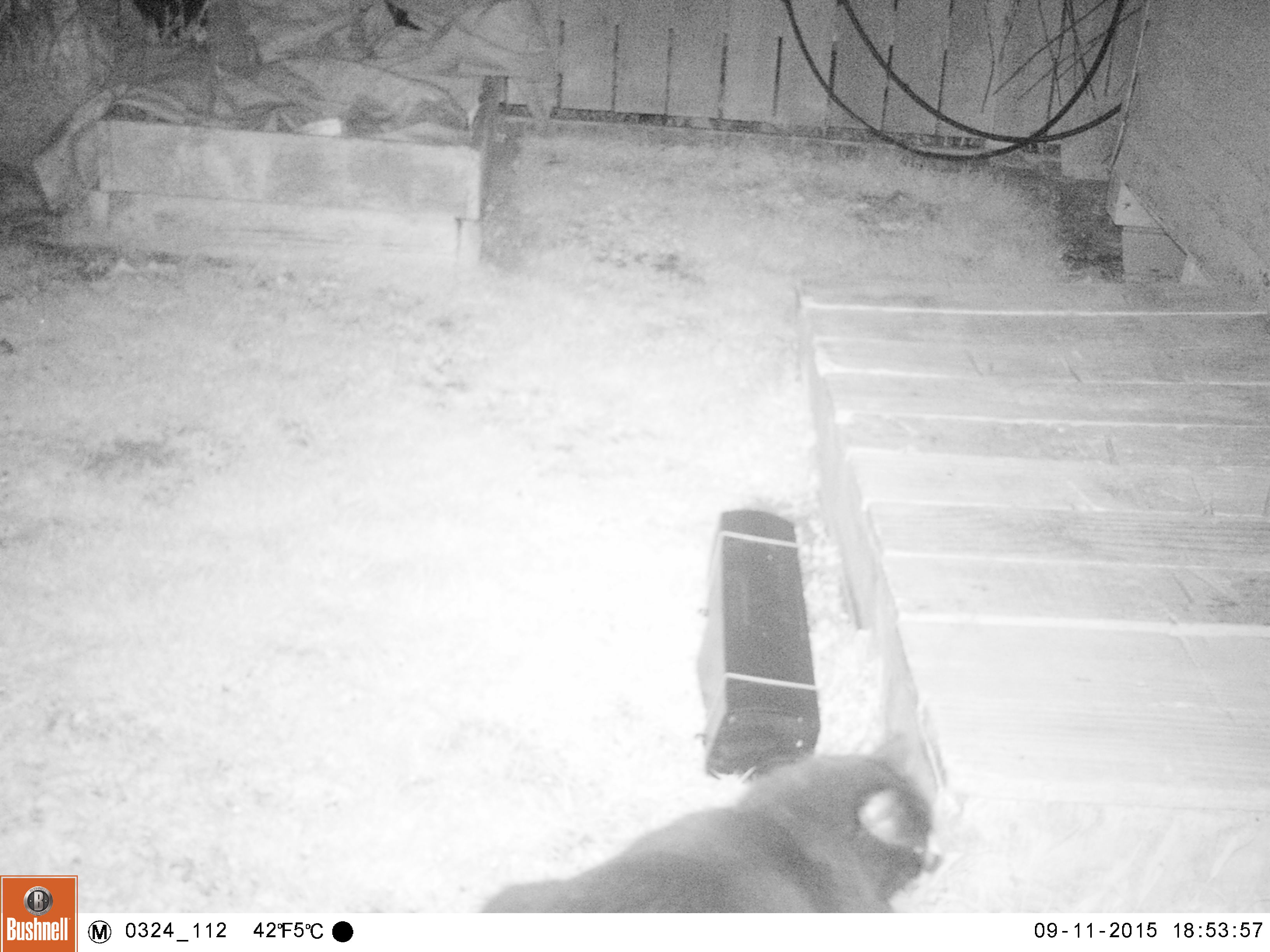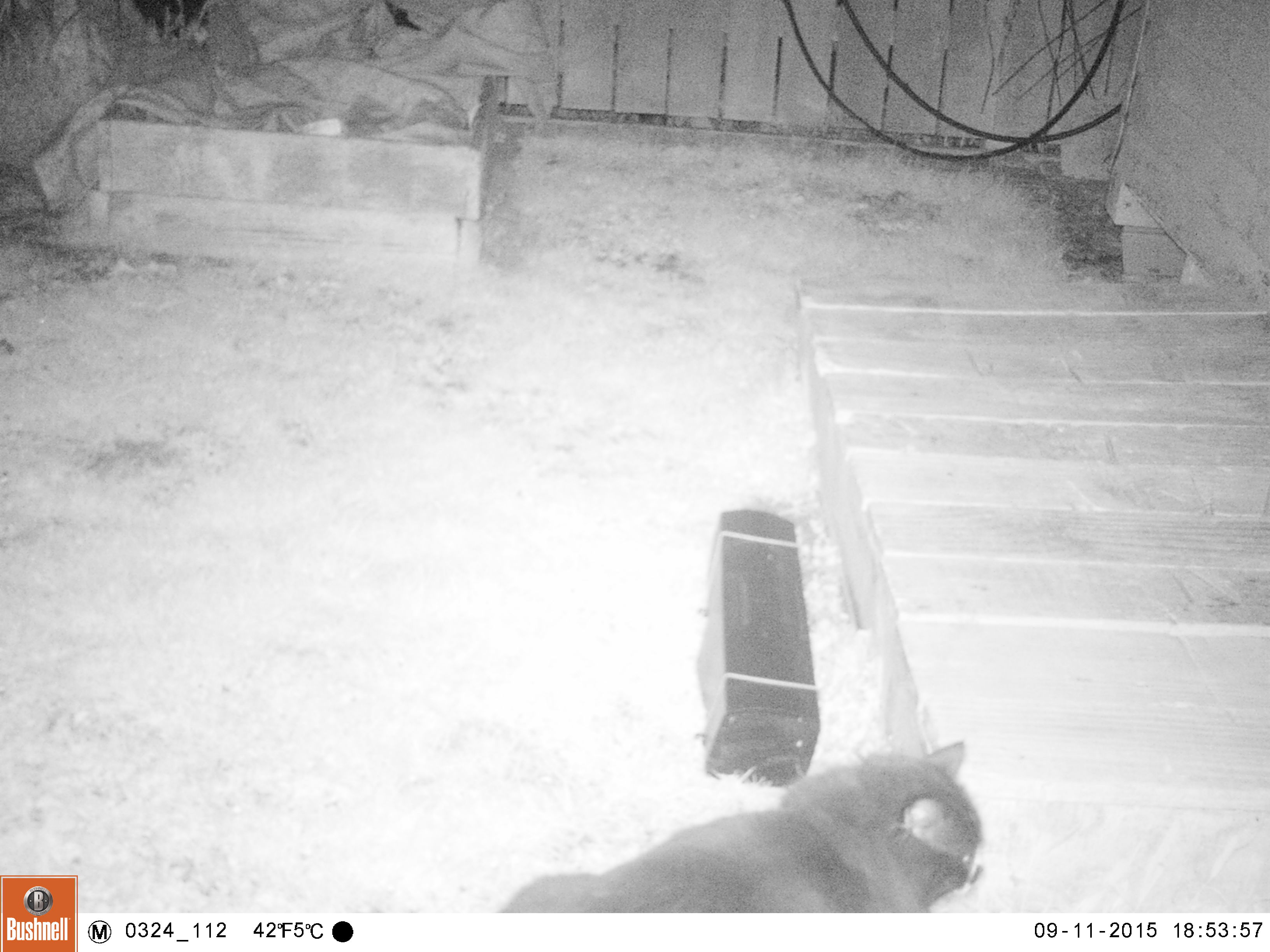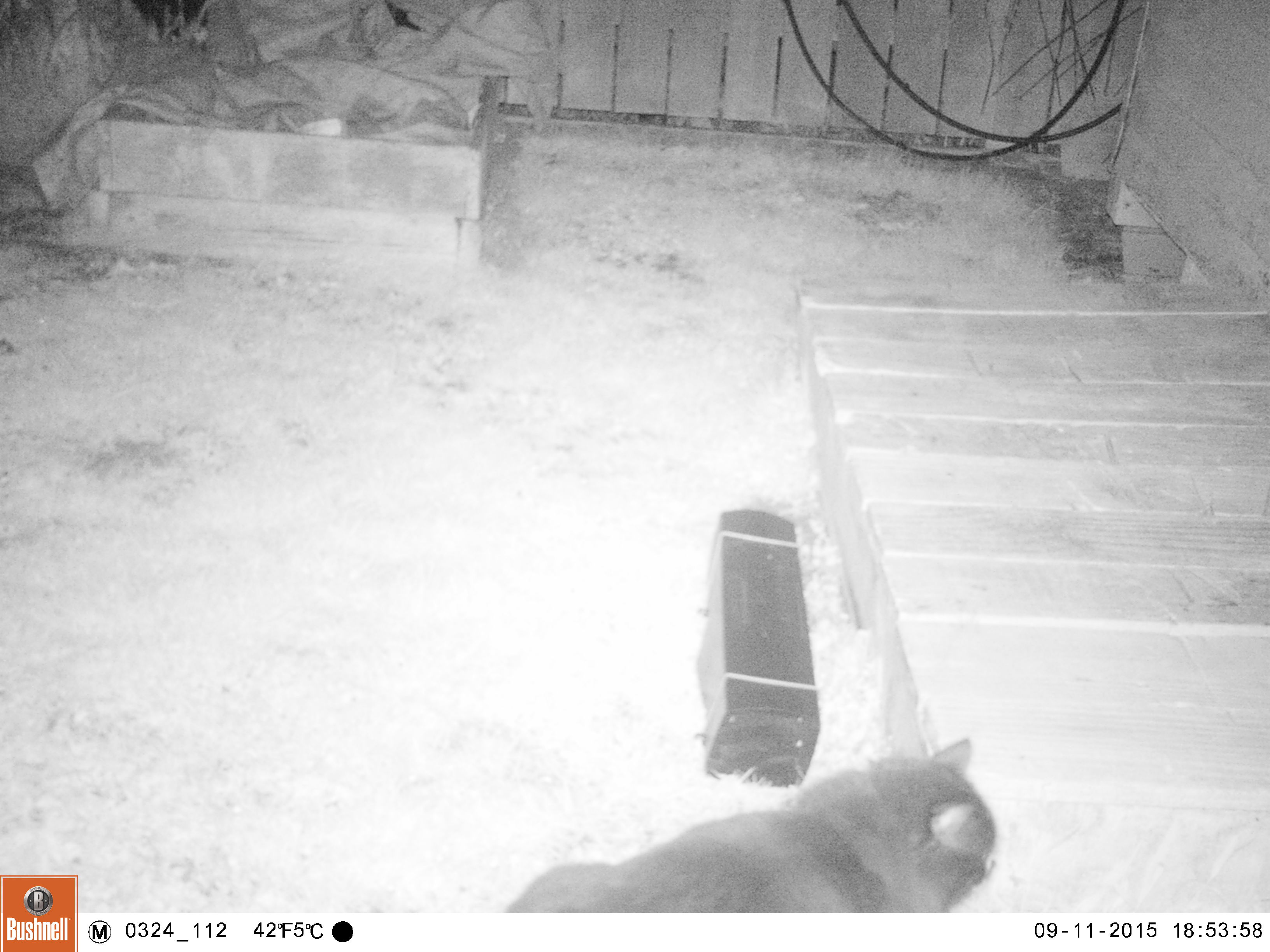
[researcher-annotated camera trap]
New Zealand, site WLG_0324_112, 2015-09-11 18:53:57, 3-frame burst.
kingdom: Animalia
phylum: Chordata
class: Mammalia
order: Carnivora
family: Felidae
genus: Felis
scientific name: Felis catus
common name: domestic cat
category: cat